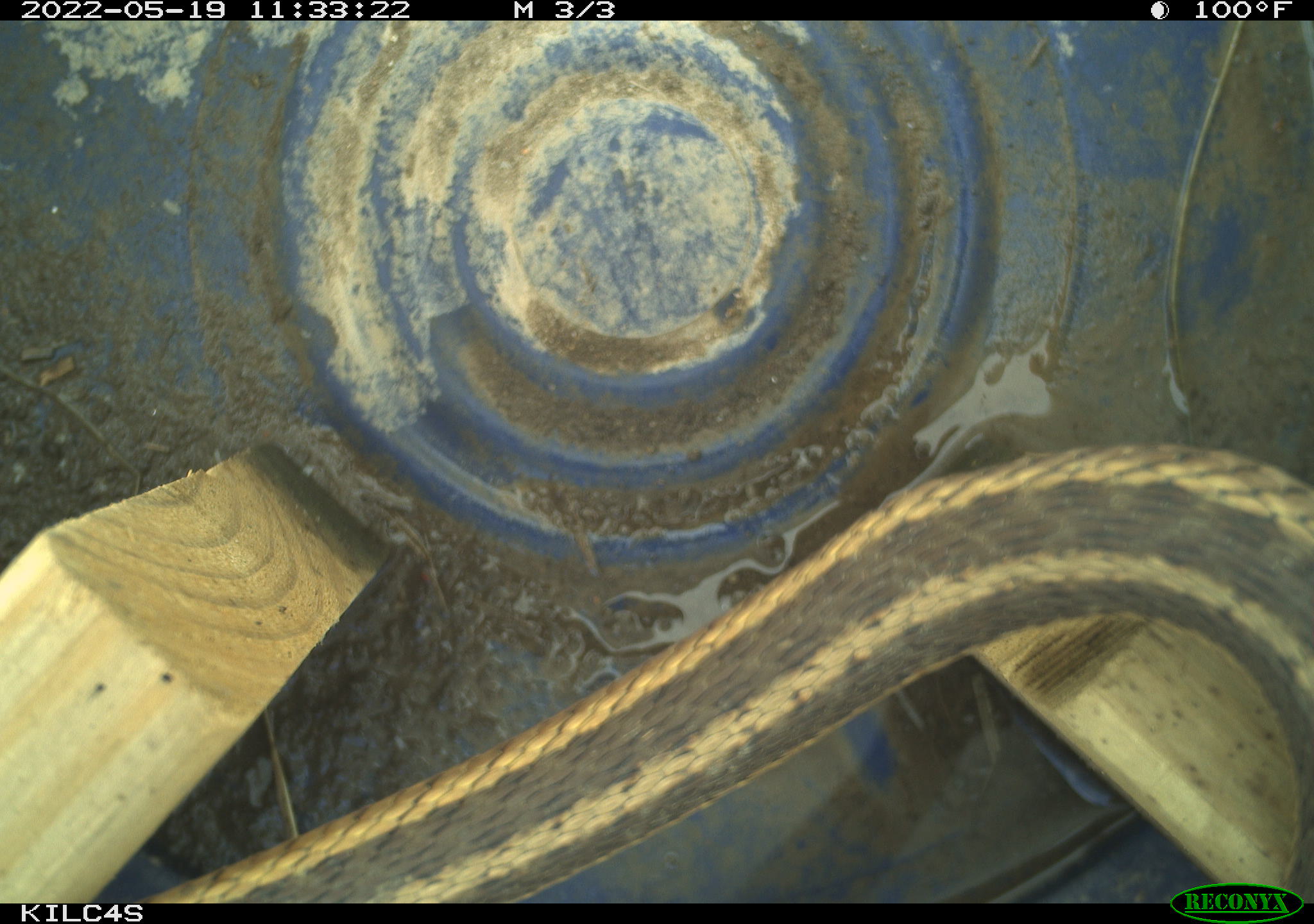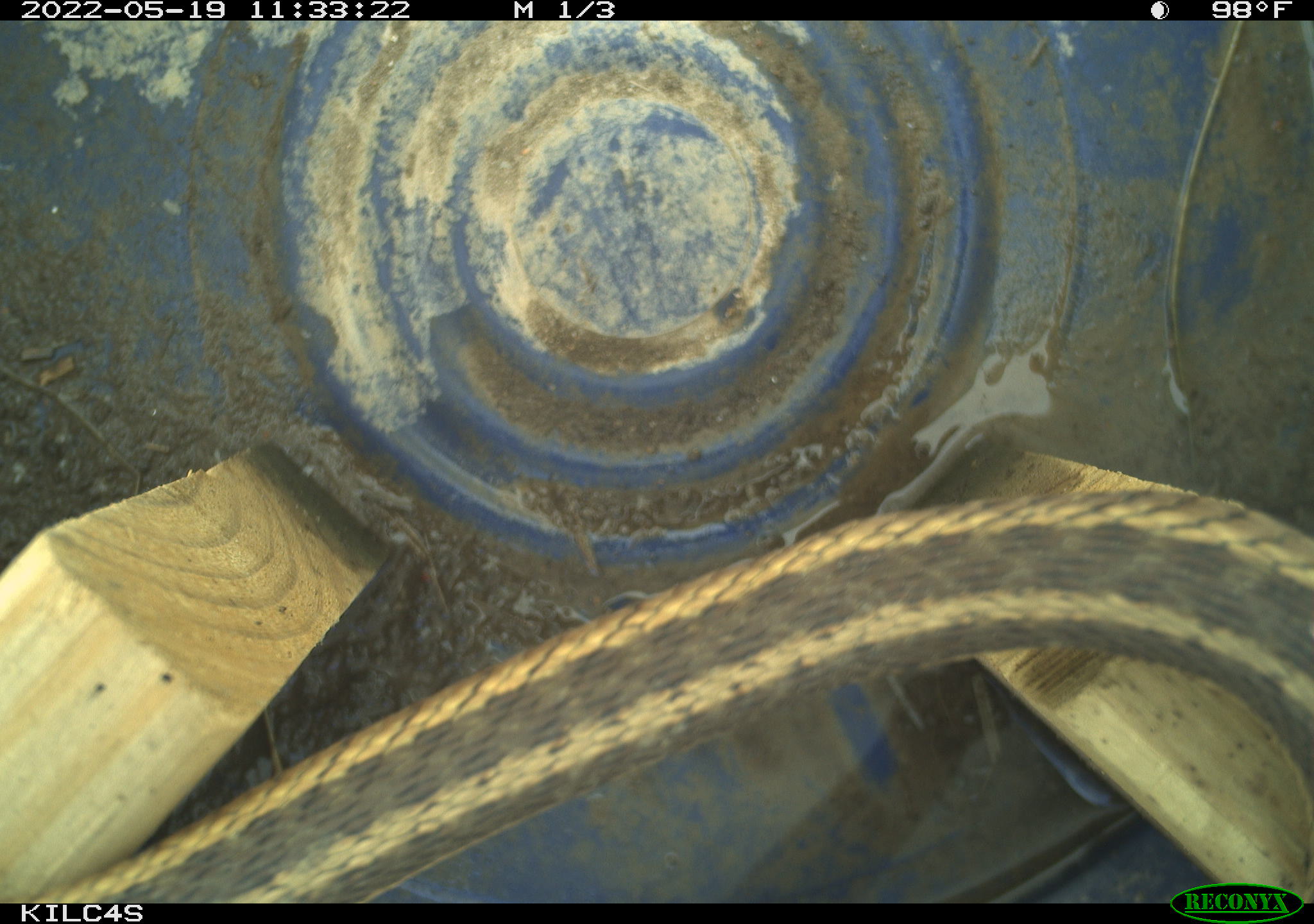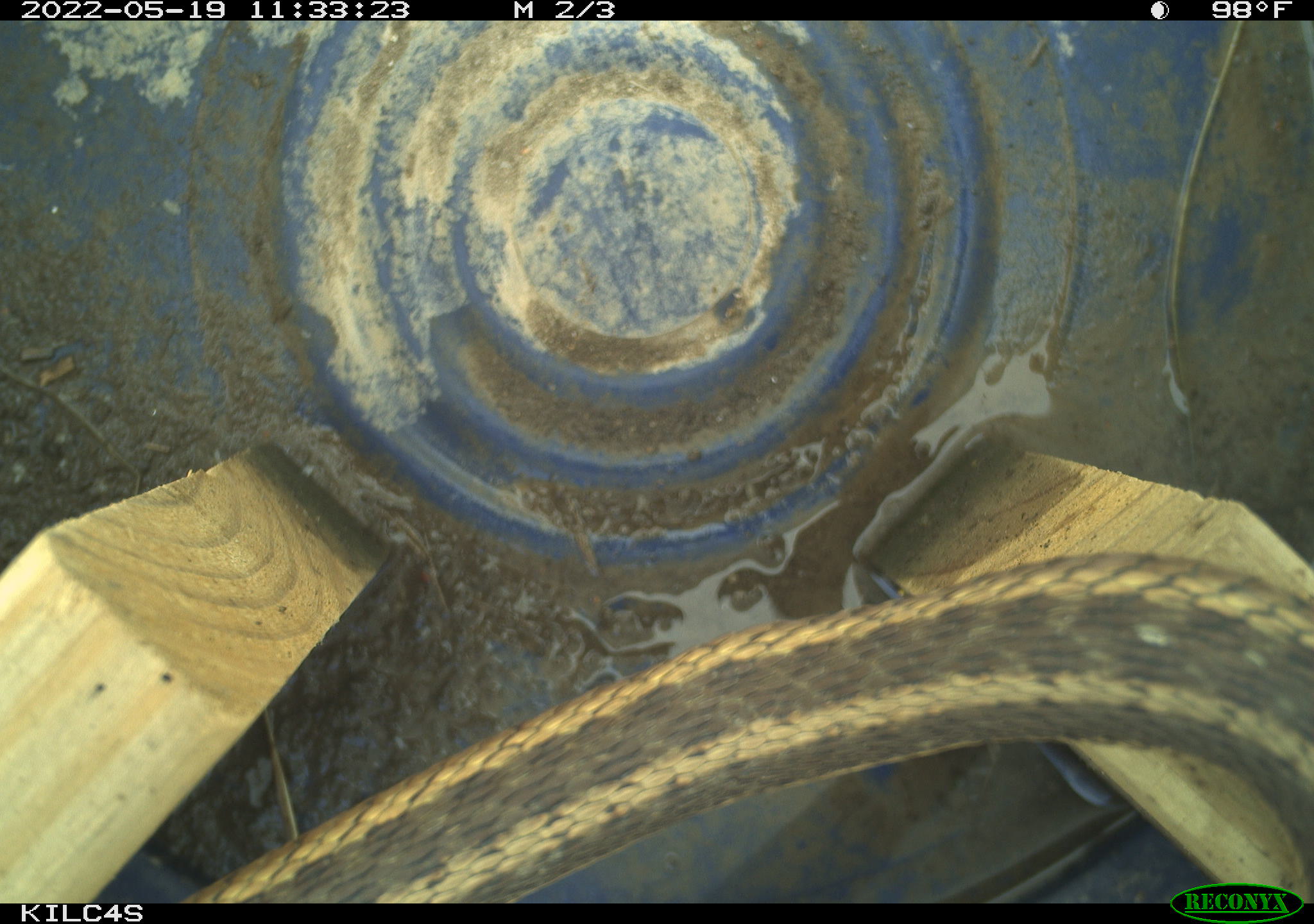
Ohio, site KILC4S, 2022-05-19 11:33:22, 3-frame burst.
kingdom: Animalia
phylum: Chordata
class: Reptilia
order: Squamata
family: Colubridae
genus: Thamnophis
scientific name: Thamnophis sirtalis sirtalis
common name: eastern gartersnake